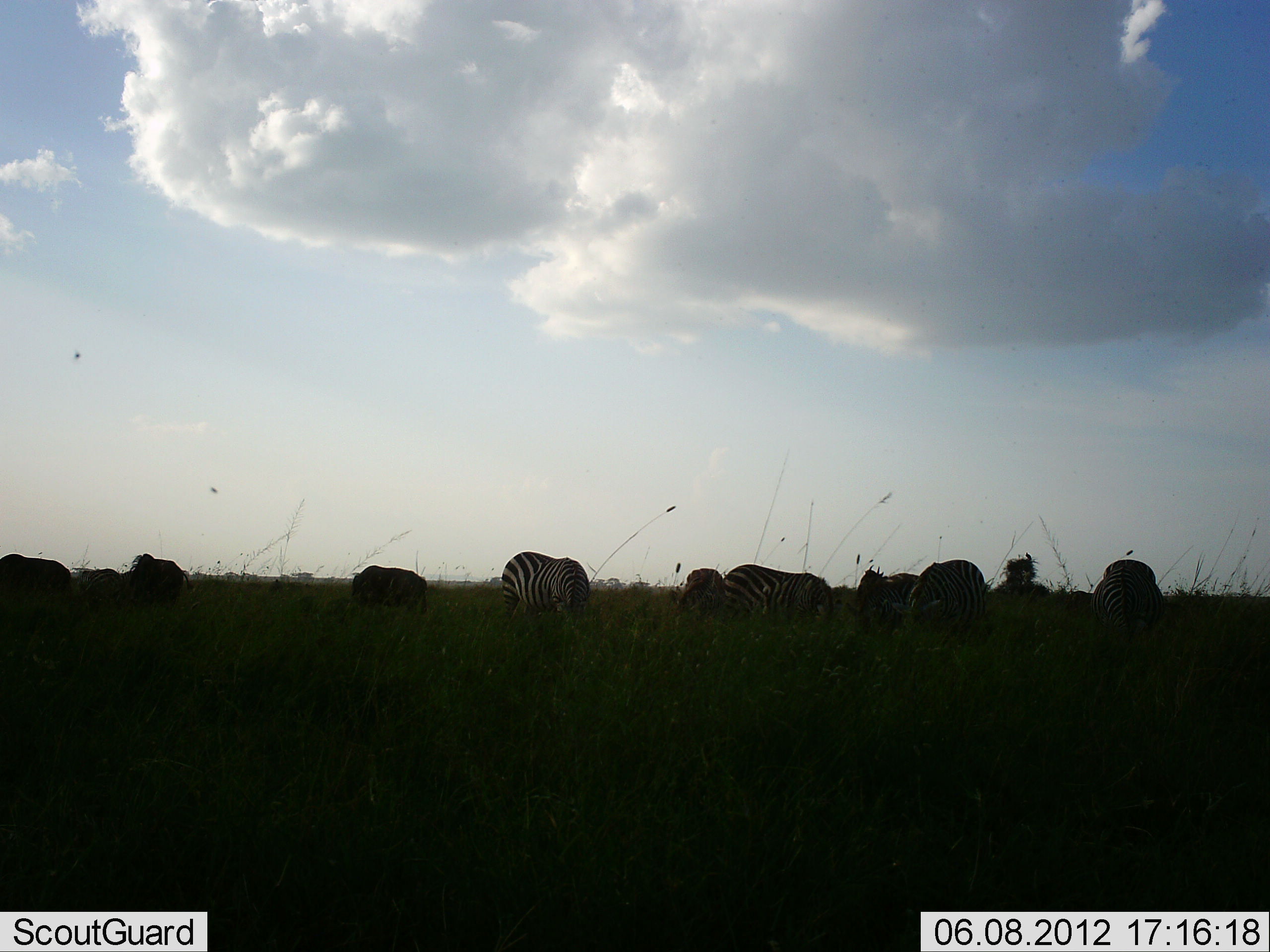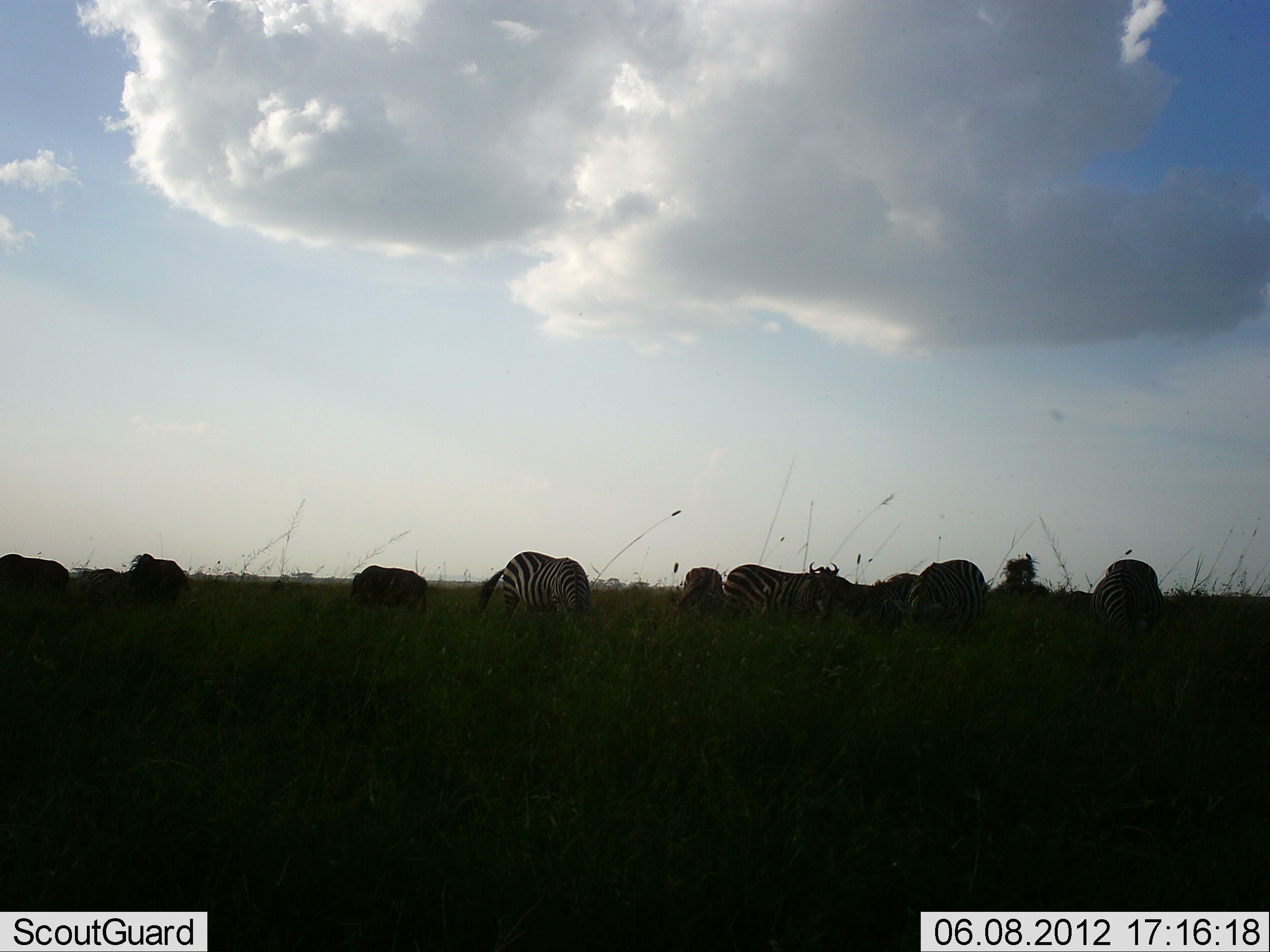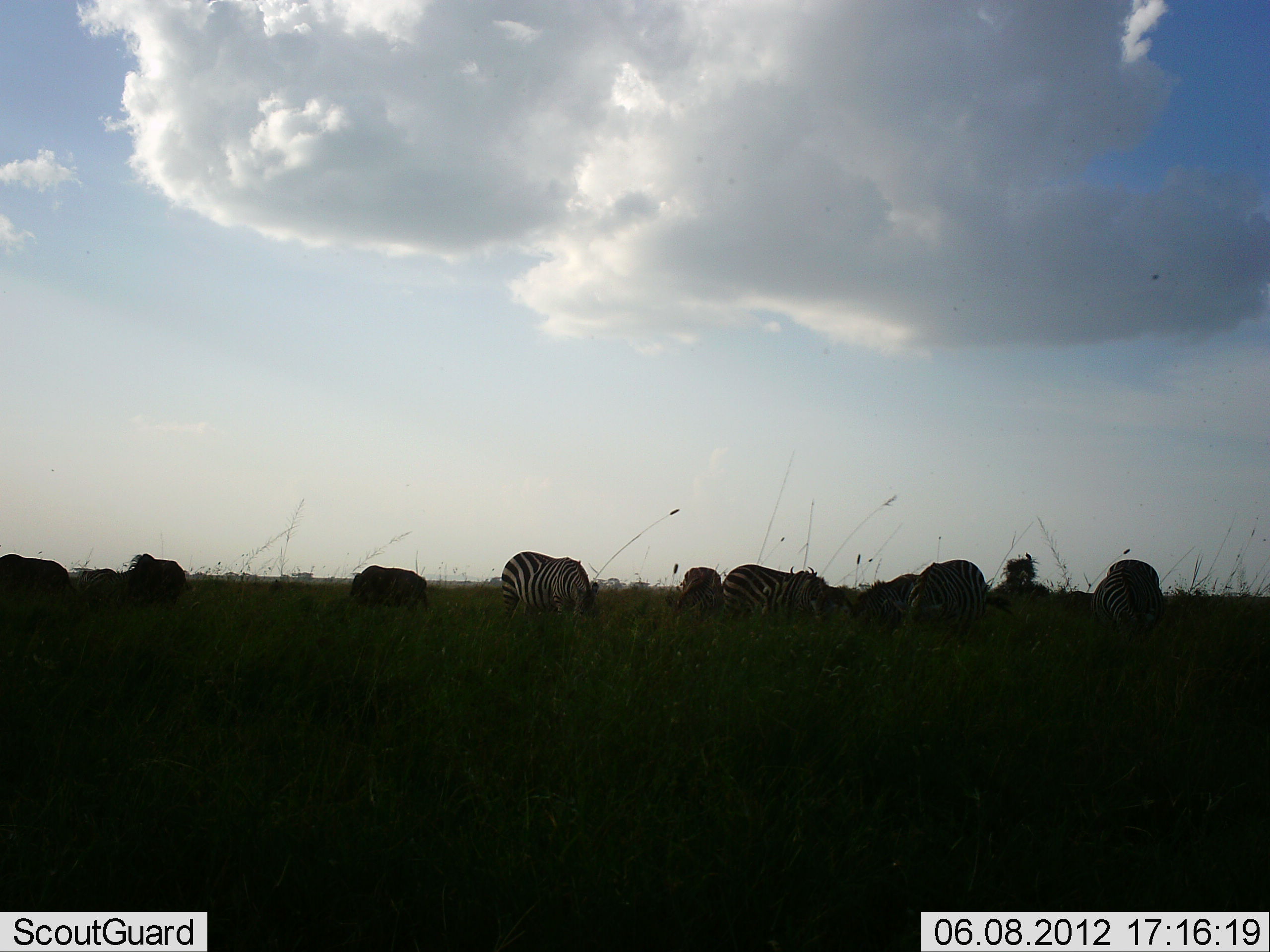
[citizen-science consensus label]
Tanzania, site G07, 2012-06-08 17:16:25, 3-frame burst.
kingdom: Animalia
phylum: Chordata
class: Mammalia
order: Artiodactyla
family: Bovidae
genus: Connochaetes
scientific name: Connochaetes taurinus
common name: blue wildebeest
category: wildebeest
Wildebeest (blue wildebeest) (Connochaetes taurinus), count 5. Behavior (volunteer vote fractions): standing 27%, resting 0%, moving 9%, interacting 0%. Young present (vote fraction): 0%. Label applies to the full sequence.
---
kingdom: Animalia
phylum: Chordata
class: Mammalia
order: Perissodactyla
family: Equidae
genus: Equus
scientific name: Equus quagga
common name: plains zebra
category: zebra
Zebra (plains zebra) (Equus quagga), count 6. Behavior (volunteer vote fractions): standing 38%, resting 12%, moving 6%, interacting 0%. Young present (vote fraction): 0%. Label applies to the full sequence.